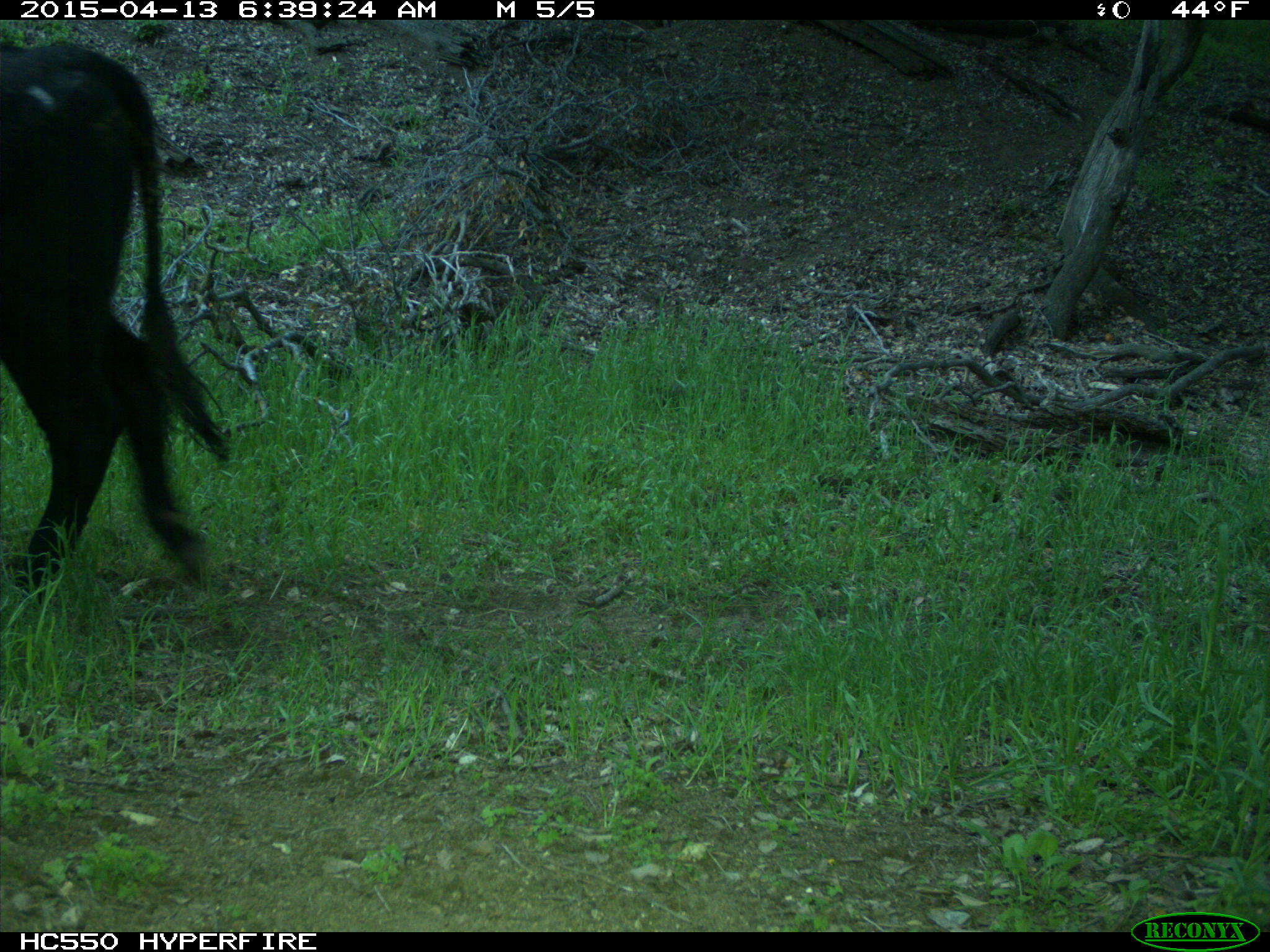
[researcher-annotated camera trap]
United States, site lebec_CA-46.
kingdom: Animalia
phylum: Chordata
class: Mammalia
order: Artiodactyla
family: Bovidae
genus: Bos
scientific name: Bos taurus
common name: domestic cow